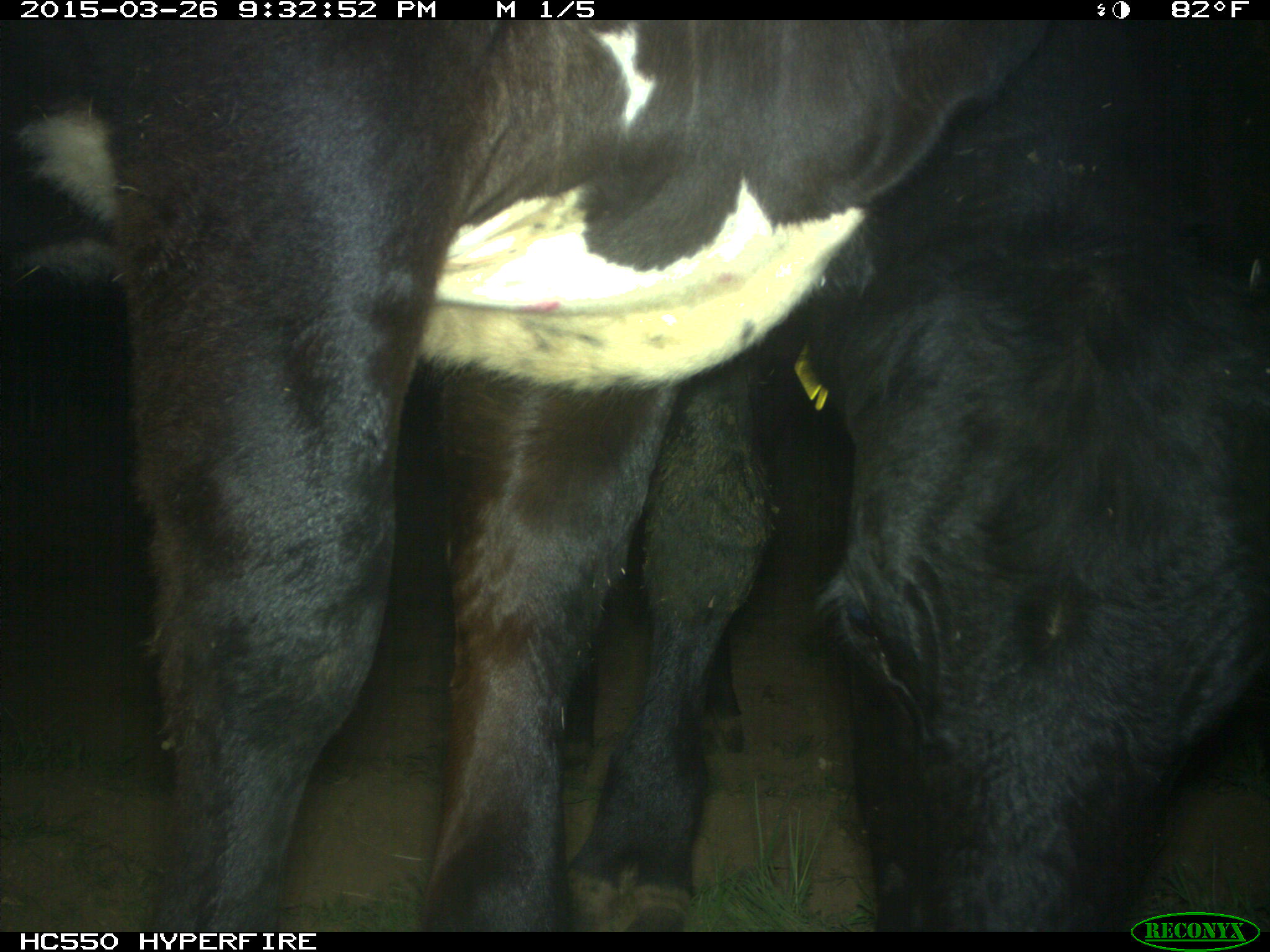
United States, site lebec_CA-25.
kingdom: Animalia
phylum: Chordata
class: Mammalia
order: Artiodactyla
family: Bovidae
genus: Bos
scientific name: Bos taurus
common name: domestic cow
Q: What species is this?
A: Bos taurus (domestic cow).